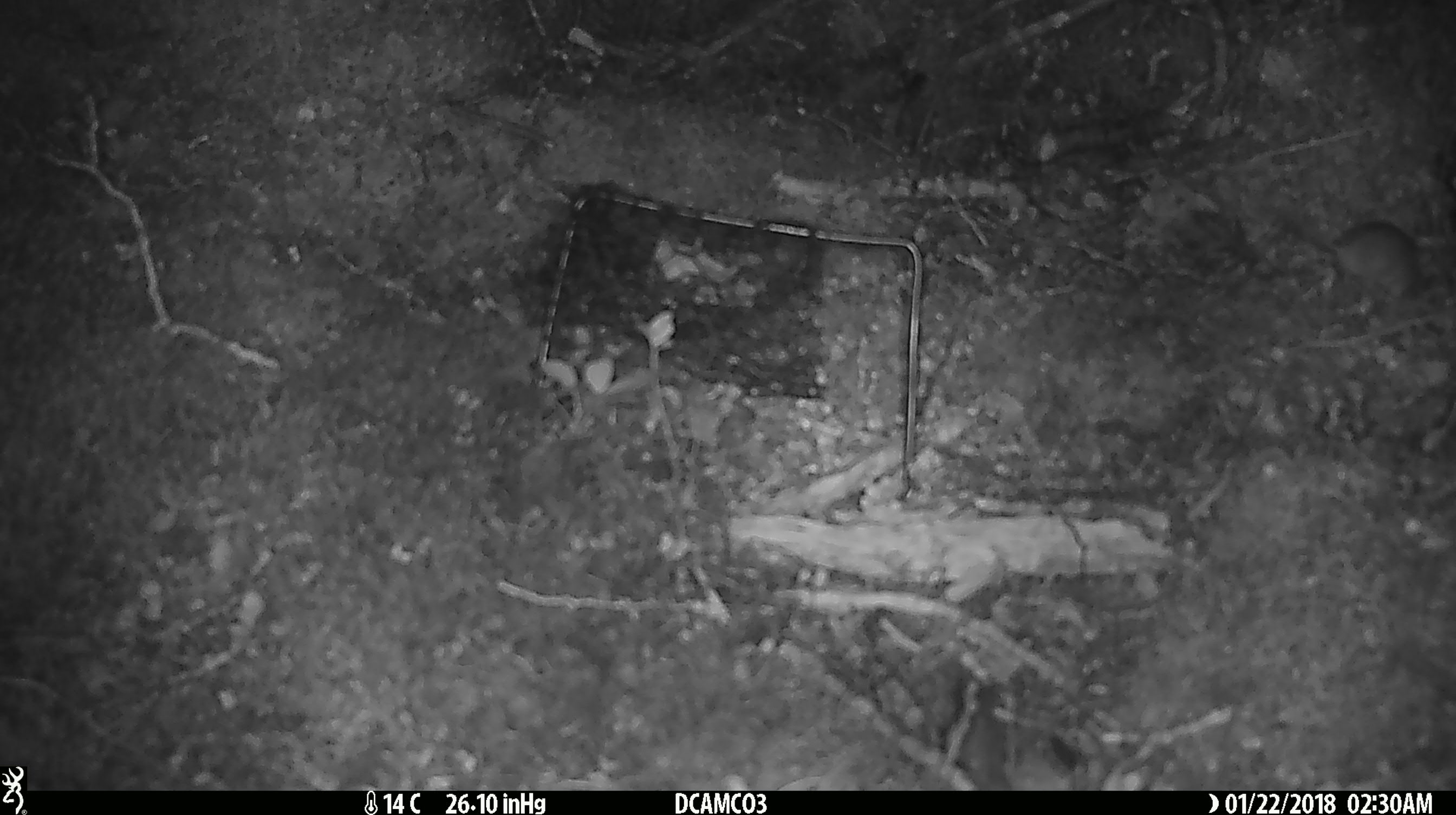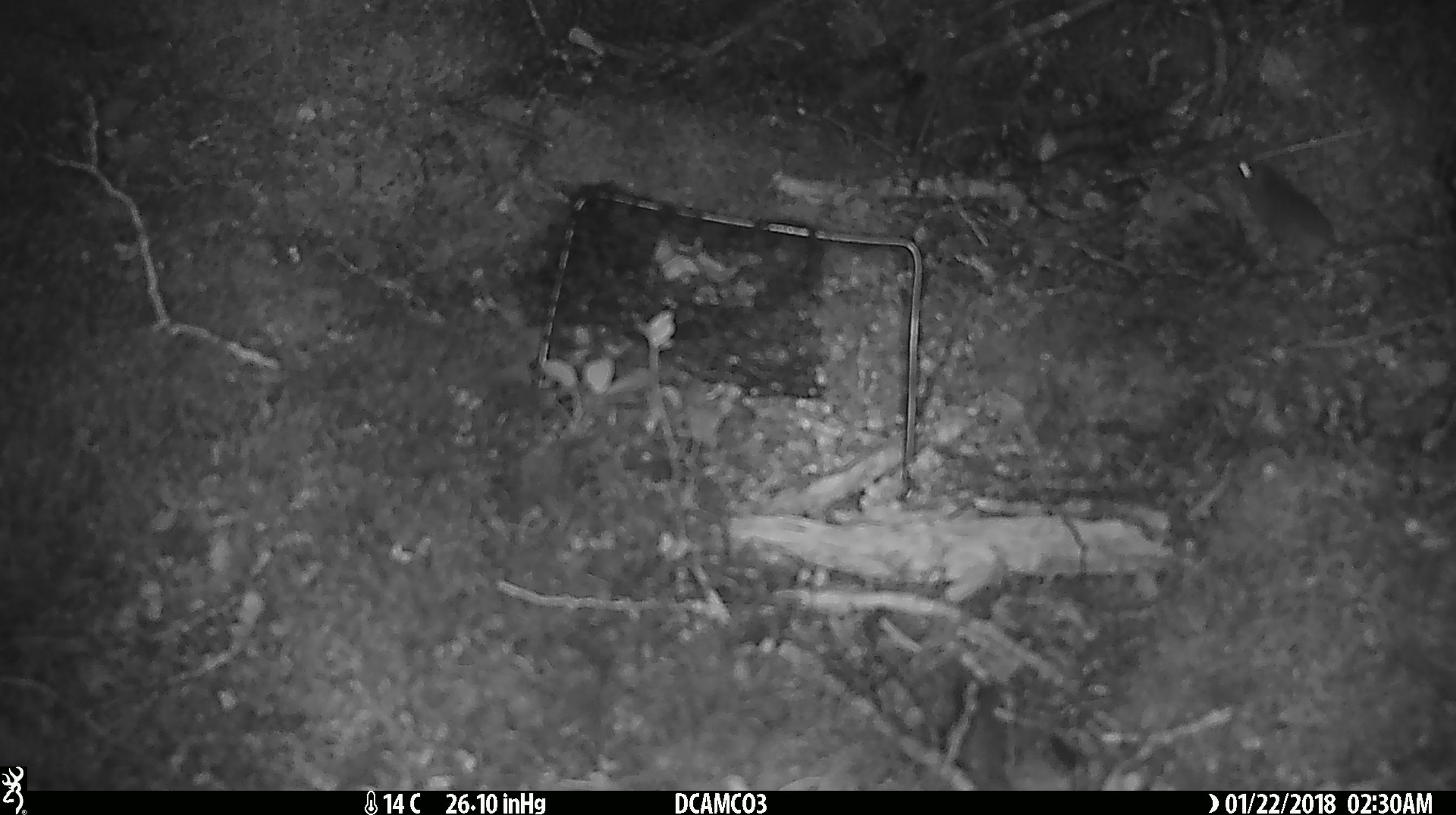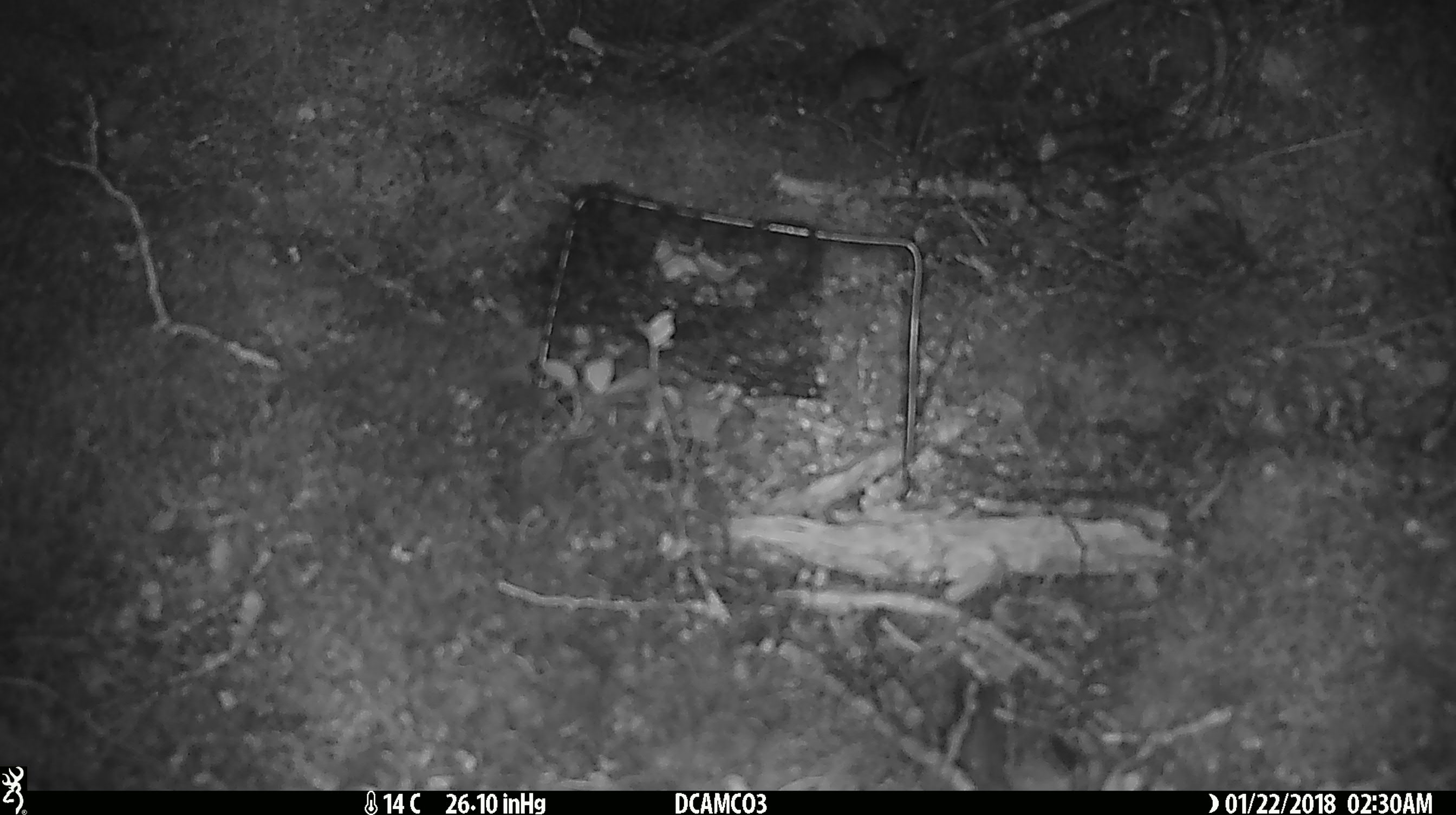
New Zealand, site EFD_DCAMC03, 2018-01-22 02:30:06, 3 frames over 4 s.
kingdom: Animalia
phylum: Chordata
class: Mammalia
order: Rodentia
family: Muridae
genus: Mus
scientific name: Mus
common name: mouse